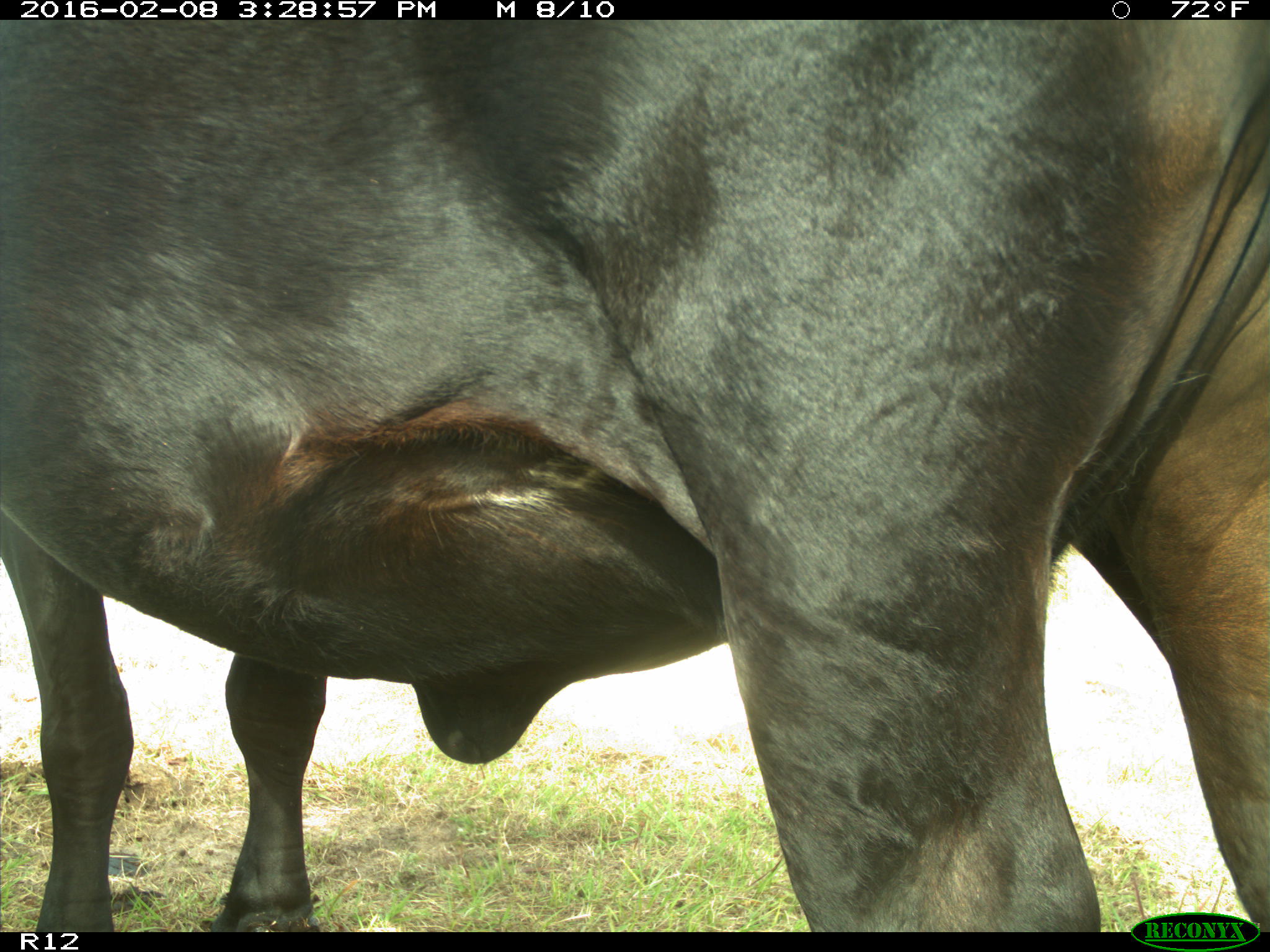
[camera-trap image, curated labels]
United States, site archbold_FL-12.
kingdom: Animalia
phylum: Chordata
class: Mammalia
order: Artiodactyla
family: Bovidae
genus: Bos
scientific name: Bos taurus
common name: domestic cow